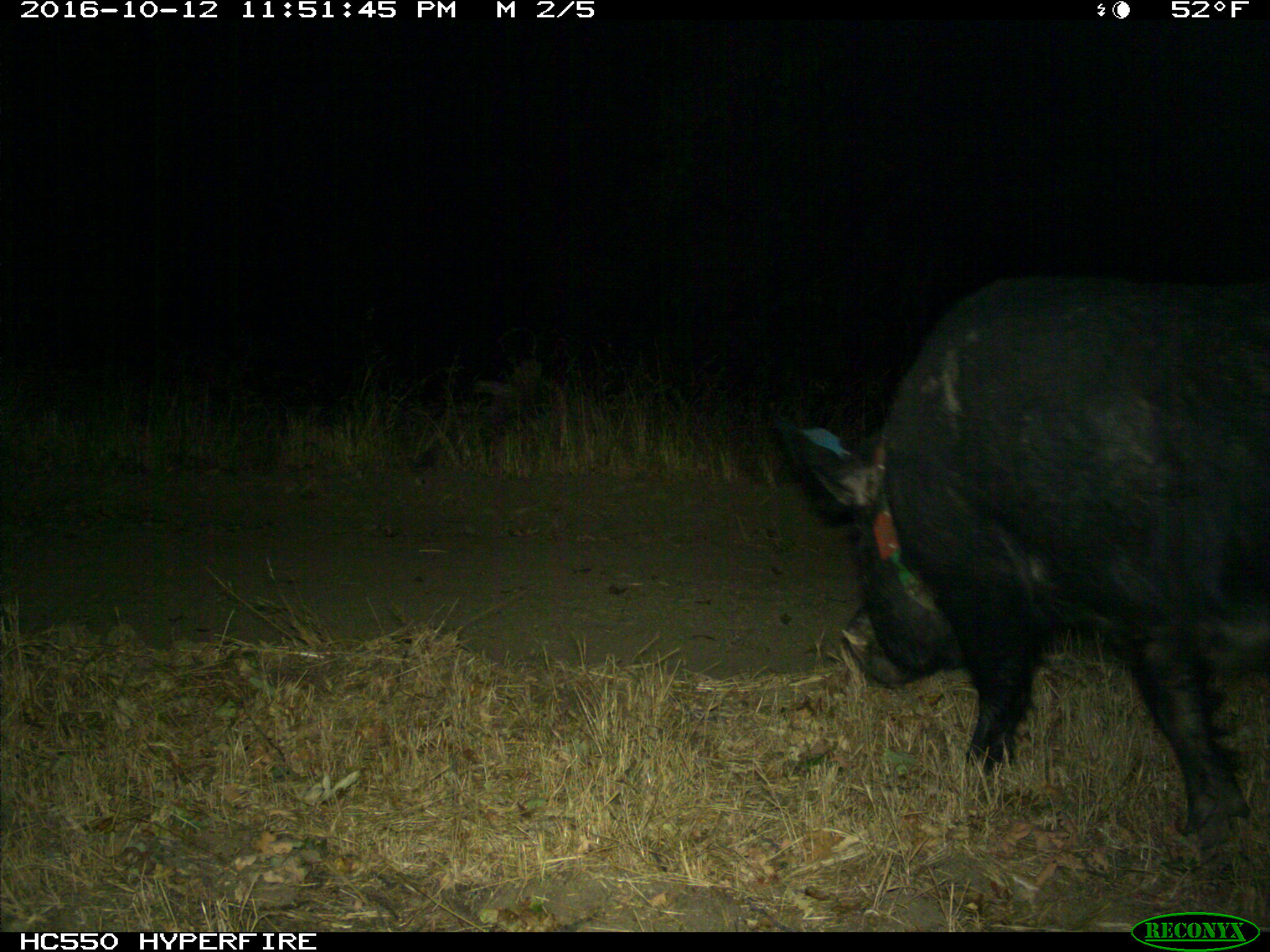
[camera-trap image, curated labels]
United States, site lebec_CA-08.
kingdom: Animalia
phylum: Chordata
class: Mammalia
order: Artiodactyla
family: Suidae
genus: Sus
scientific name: Sus scrofa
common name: wild boar